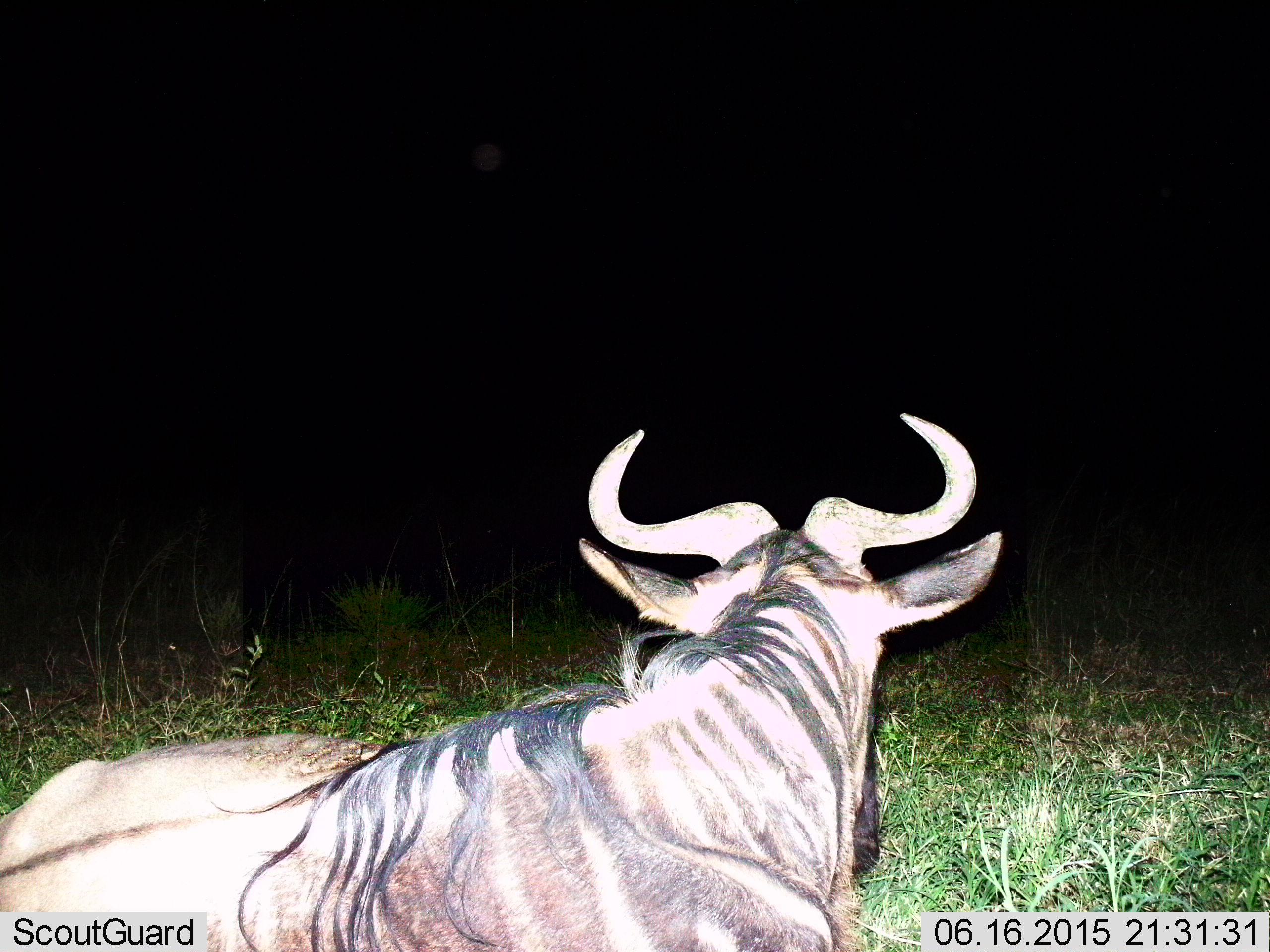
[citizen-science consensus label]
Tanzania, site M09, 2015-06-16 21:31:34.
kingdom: Animalia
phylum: Chordata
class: Mammalia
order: Artiodactyla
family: Bovidae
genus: Connochaetes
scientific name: Connochaetes taurinus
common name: blue wildebeest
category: wildebeest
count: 1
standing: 0%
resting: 100%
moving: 0%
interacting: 0%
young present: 0%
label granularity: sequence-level